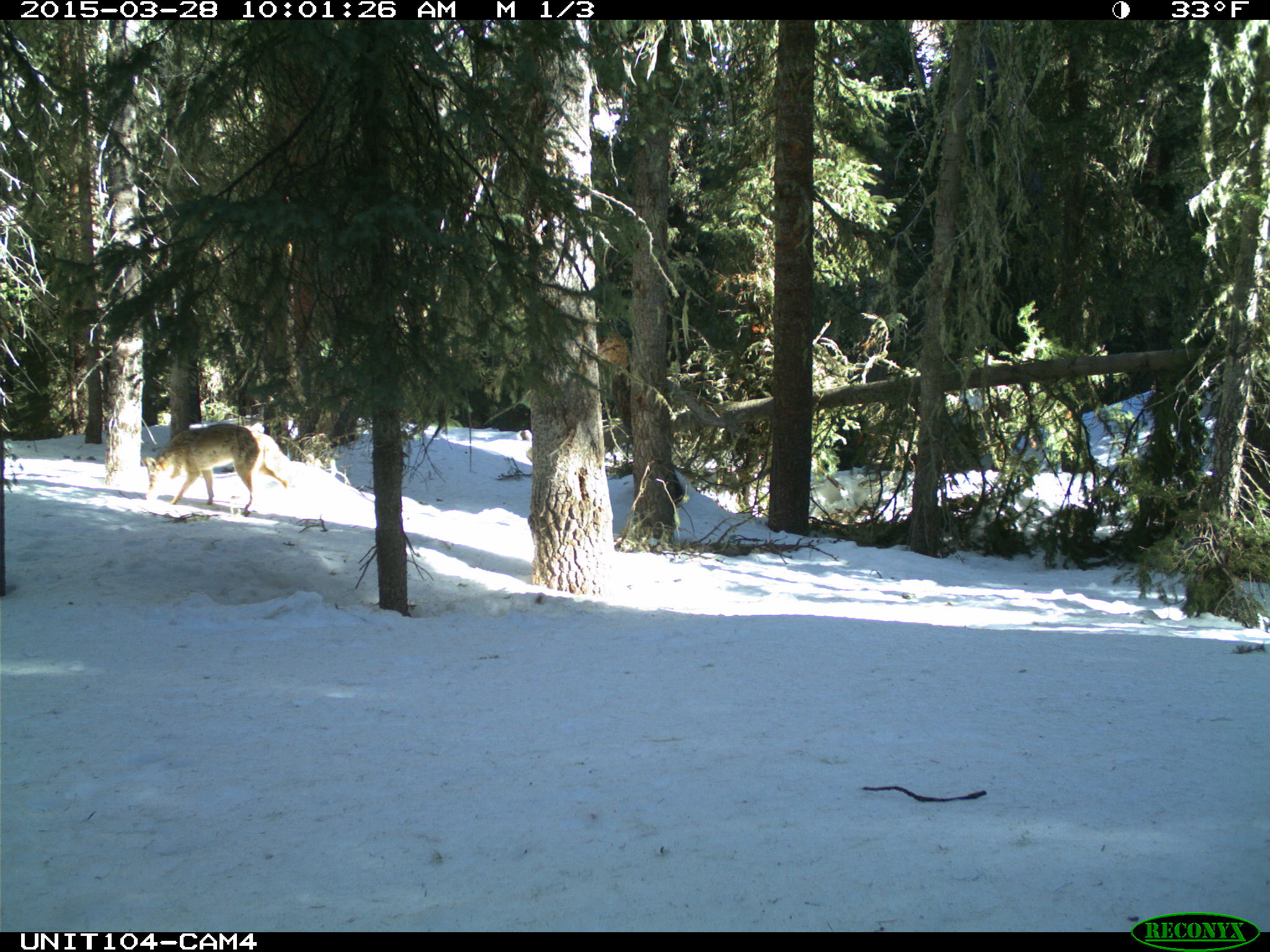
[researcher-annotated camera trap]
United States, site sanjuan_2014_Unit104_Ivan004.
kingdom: Animalia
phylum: Chordata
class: Mammalia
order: Carnivora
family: Canidae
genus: Canis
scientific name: Canis latrans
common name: coyote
Canis latrans (coyote).